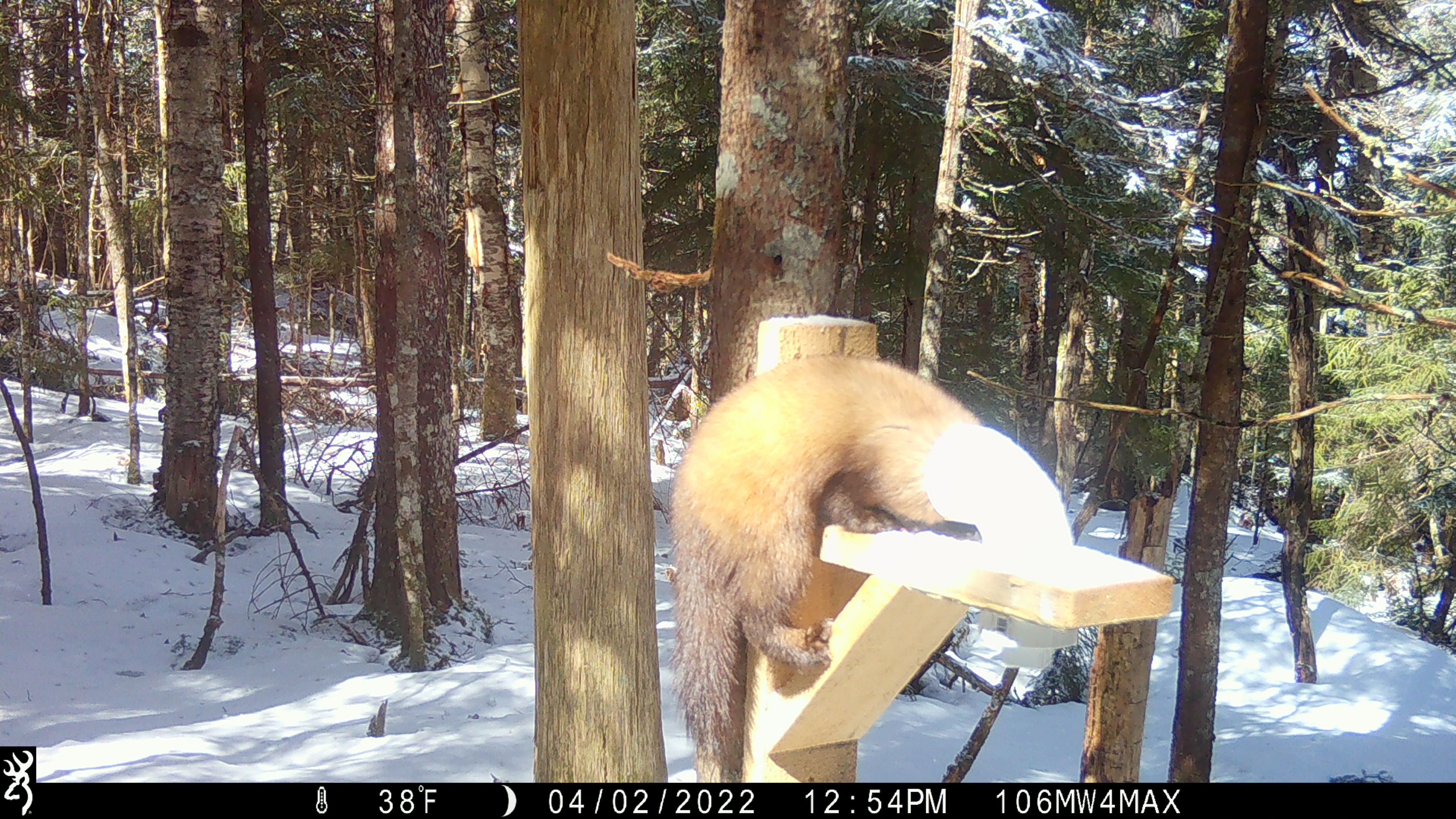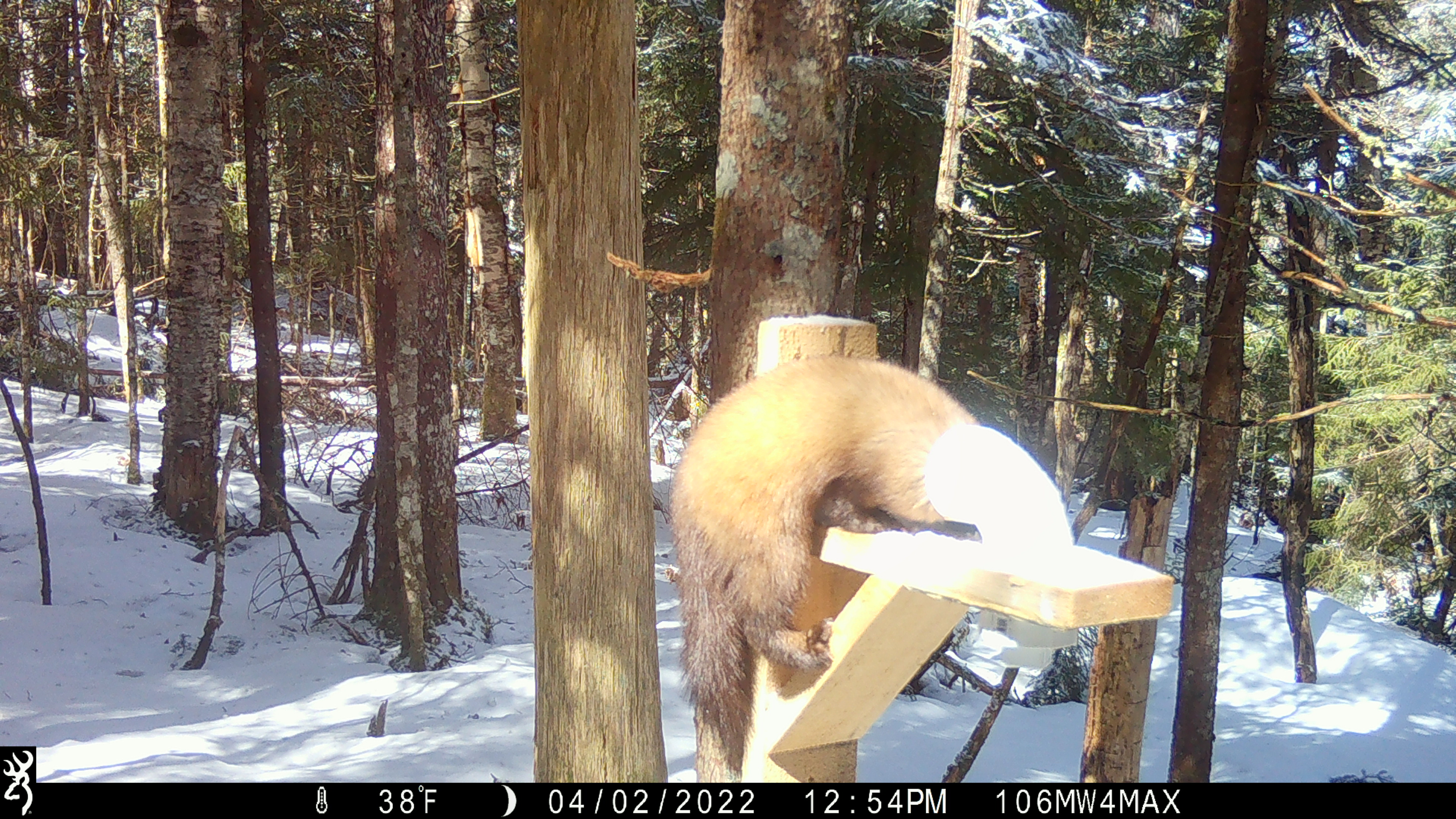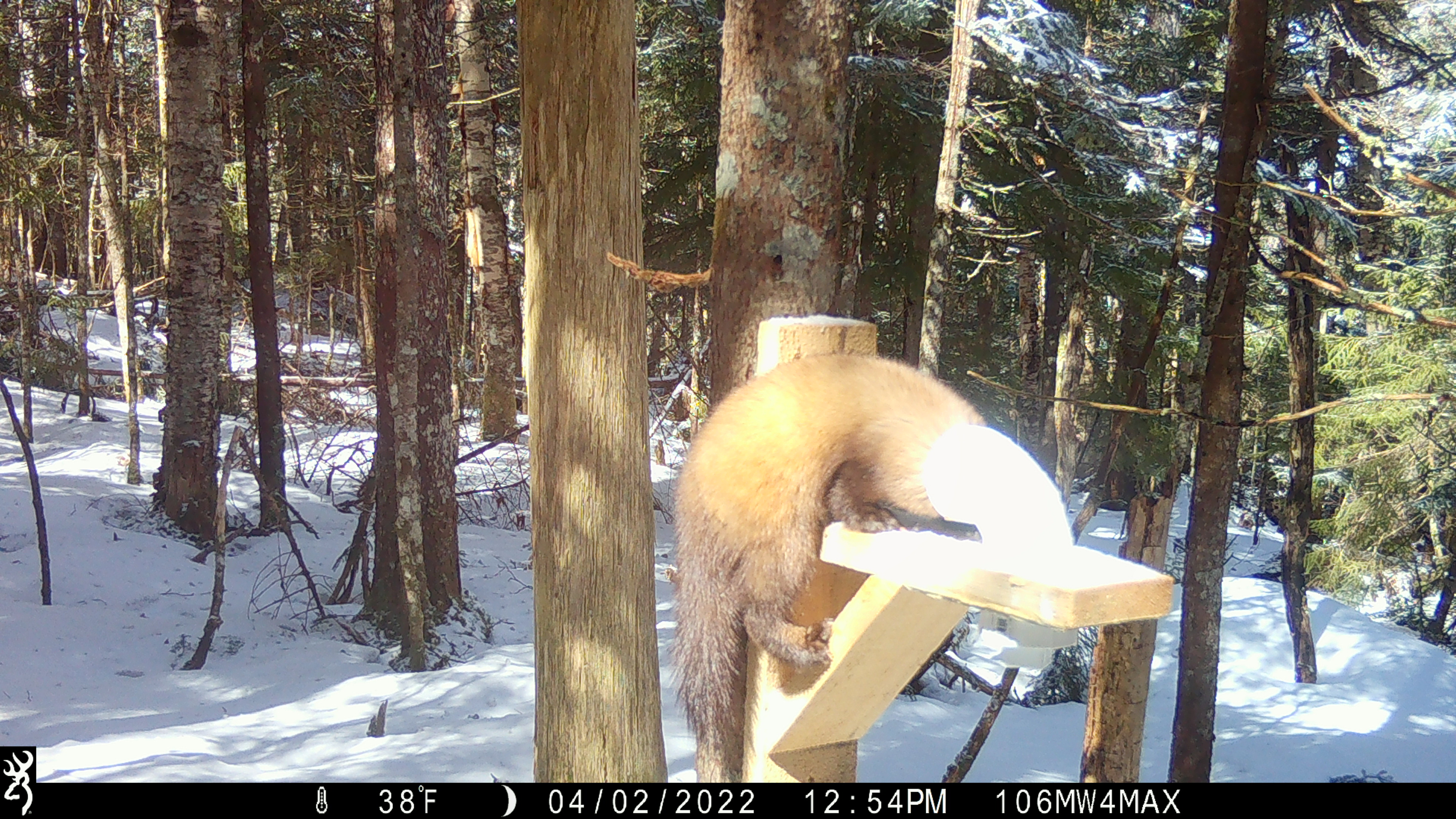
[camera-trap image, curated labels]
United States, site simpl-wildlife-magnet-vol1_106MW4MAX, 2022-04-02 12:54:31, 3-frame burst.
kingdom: Animalia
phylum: Chordata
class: Mammalia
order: Carnivora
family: Mustelidae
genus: Martes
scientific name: Martes americana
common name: american marten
American marten (Martes americana).